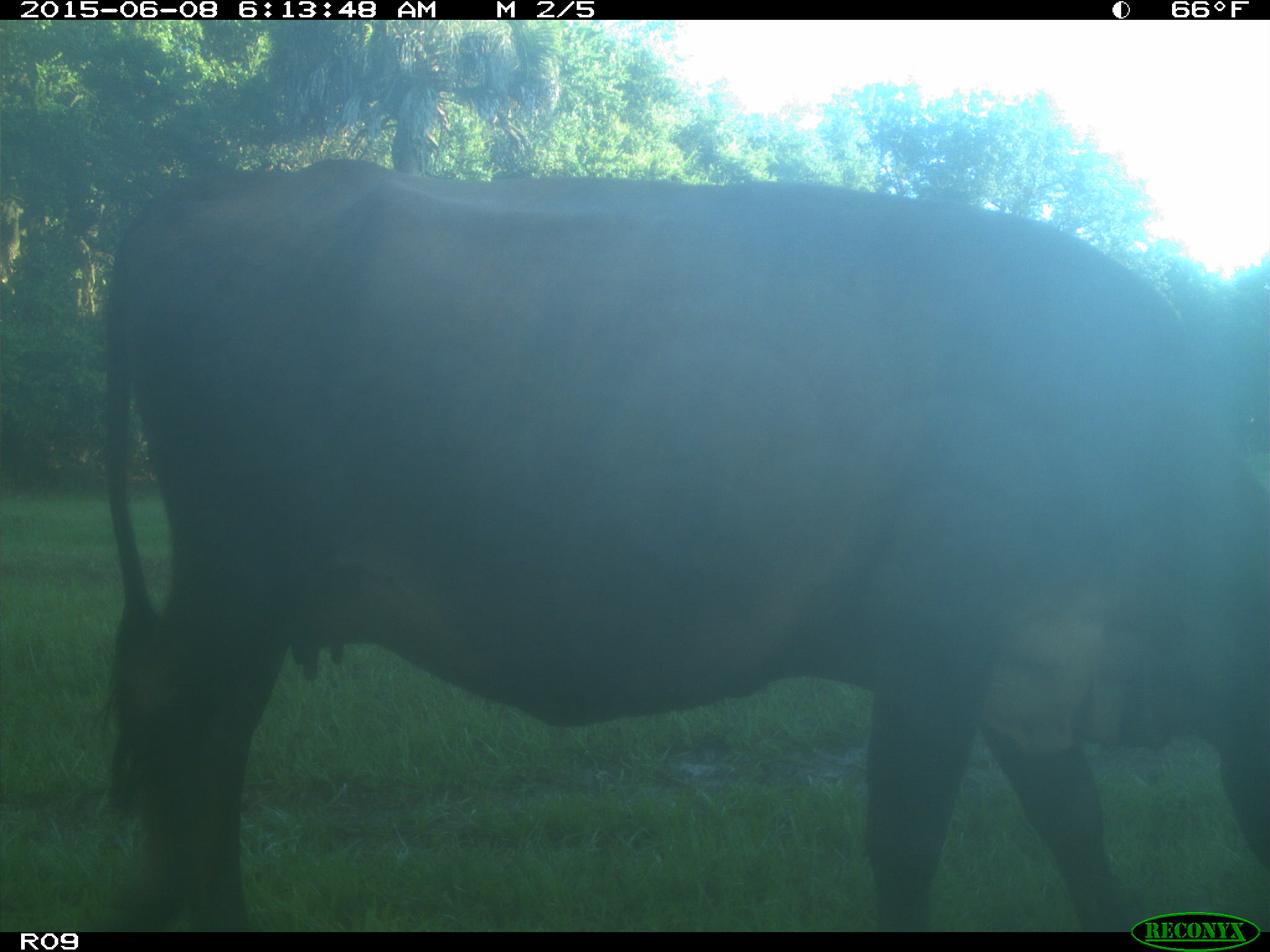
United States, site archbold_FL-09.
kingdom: Animalia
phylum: Chordata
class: Mammalia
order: Artiodactyla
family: Bovidae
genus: Bos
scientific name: Bos taurus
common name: domestic cow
Bos taurus (domestic cow).